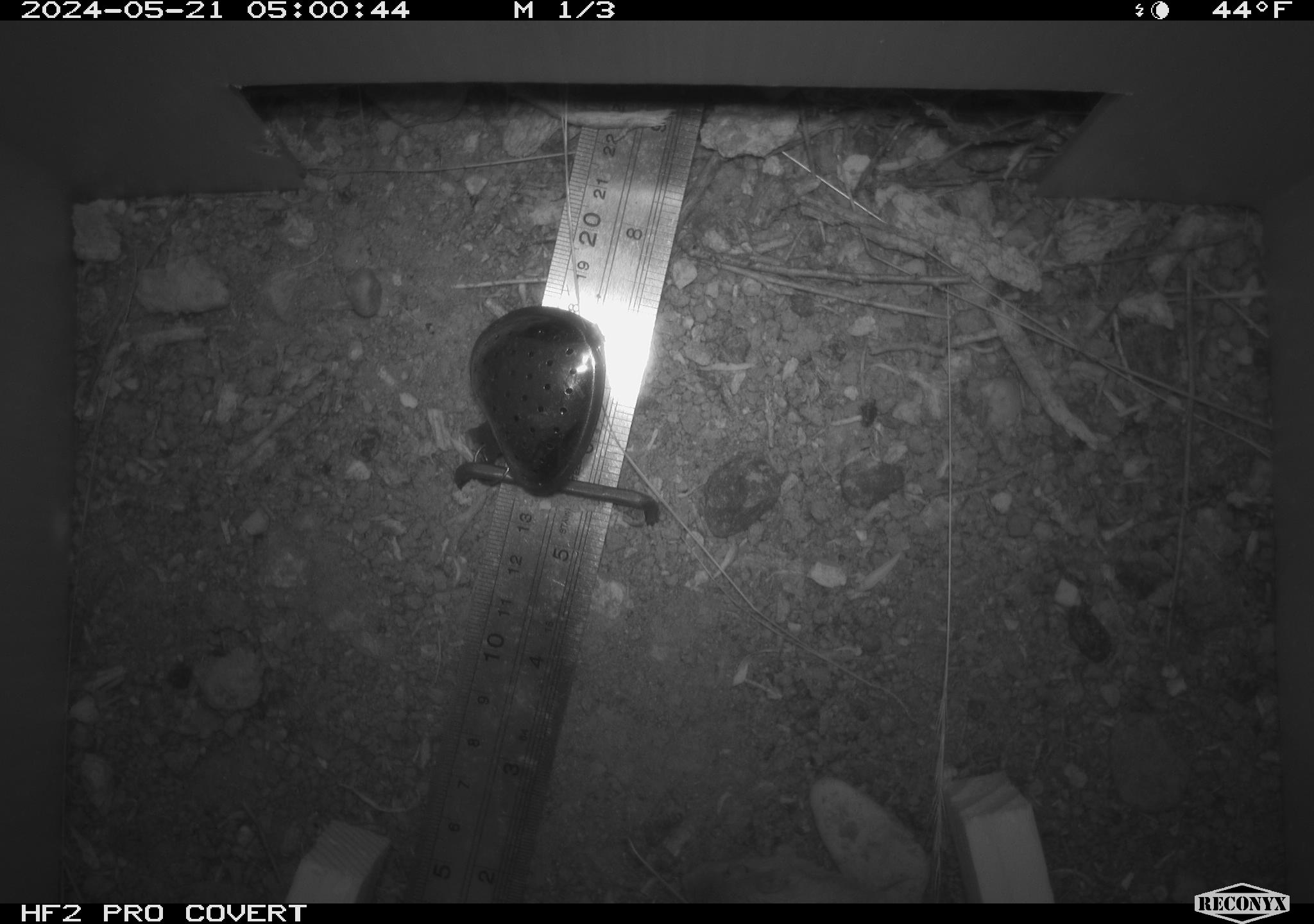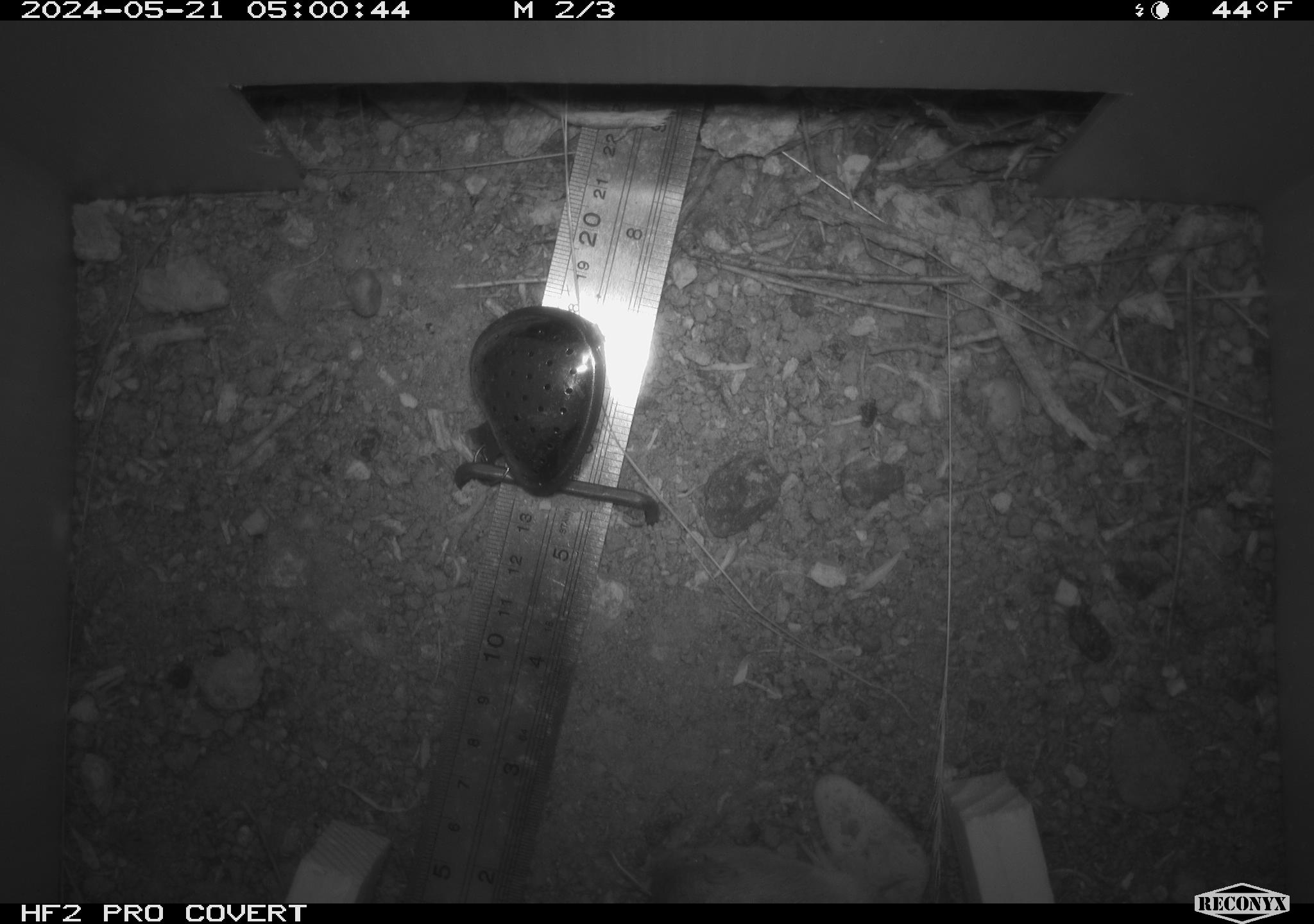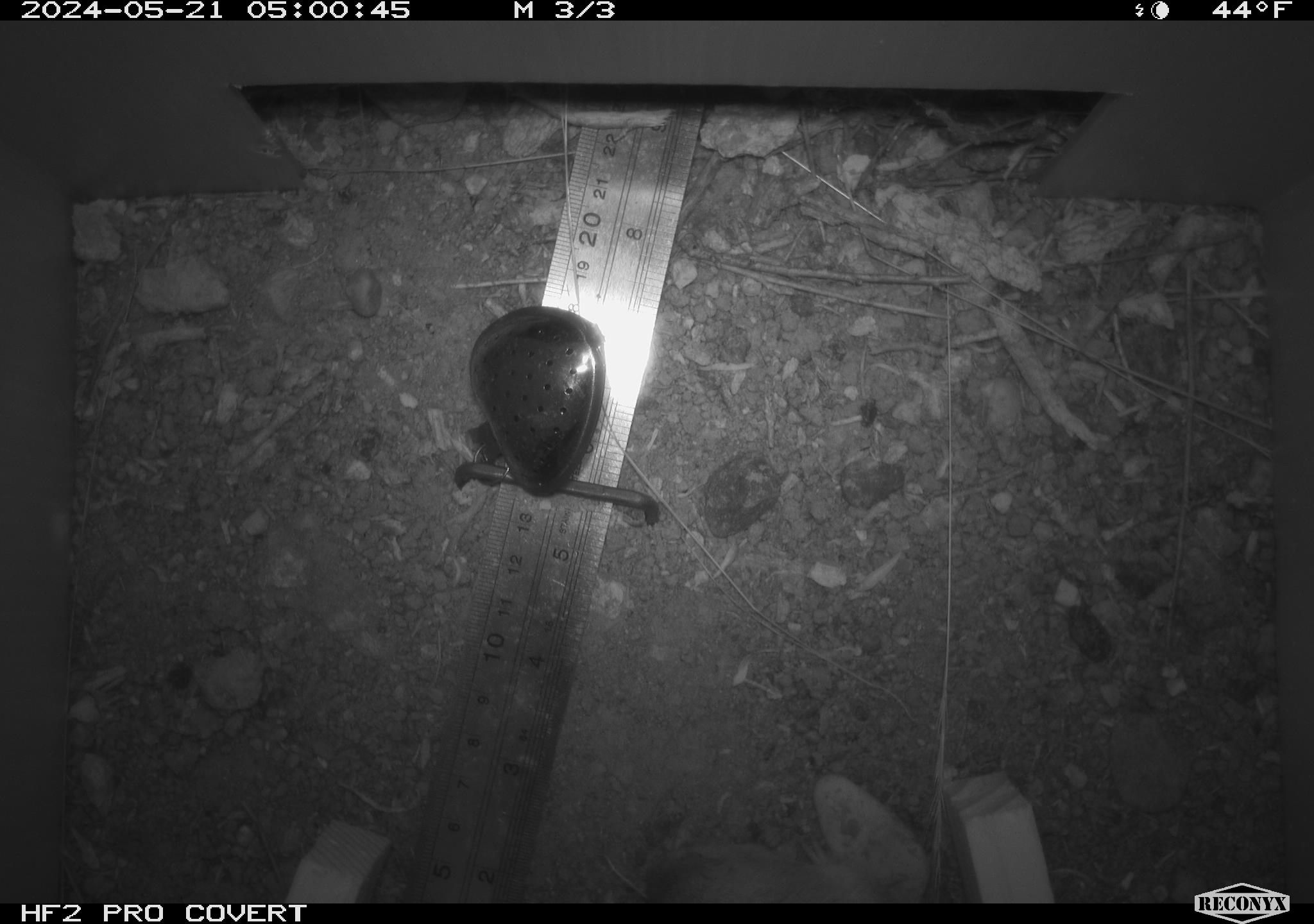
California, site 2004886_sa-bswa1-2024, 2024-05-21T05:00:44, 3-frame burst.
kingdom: Animalia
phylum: Chordata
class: Mammalia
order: Rodentia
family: Heteromyidae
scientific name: Heteromyidae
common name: kangaroo rats and pocket mice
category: heteromyidae family